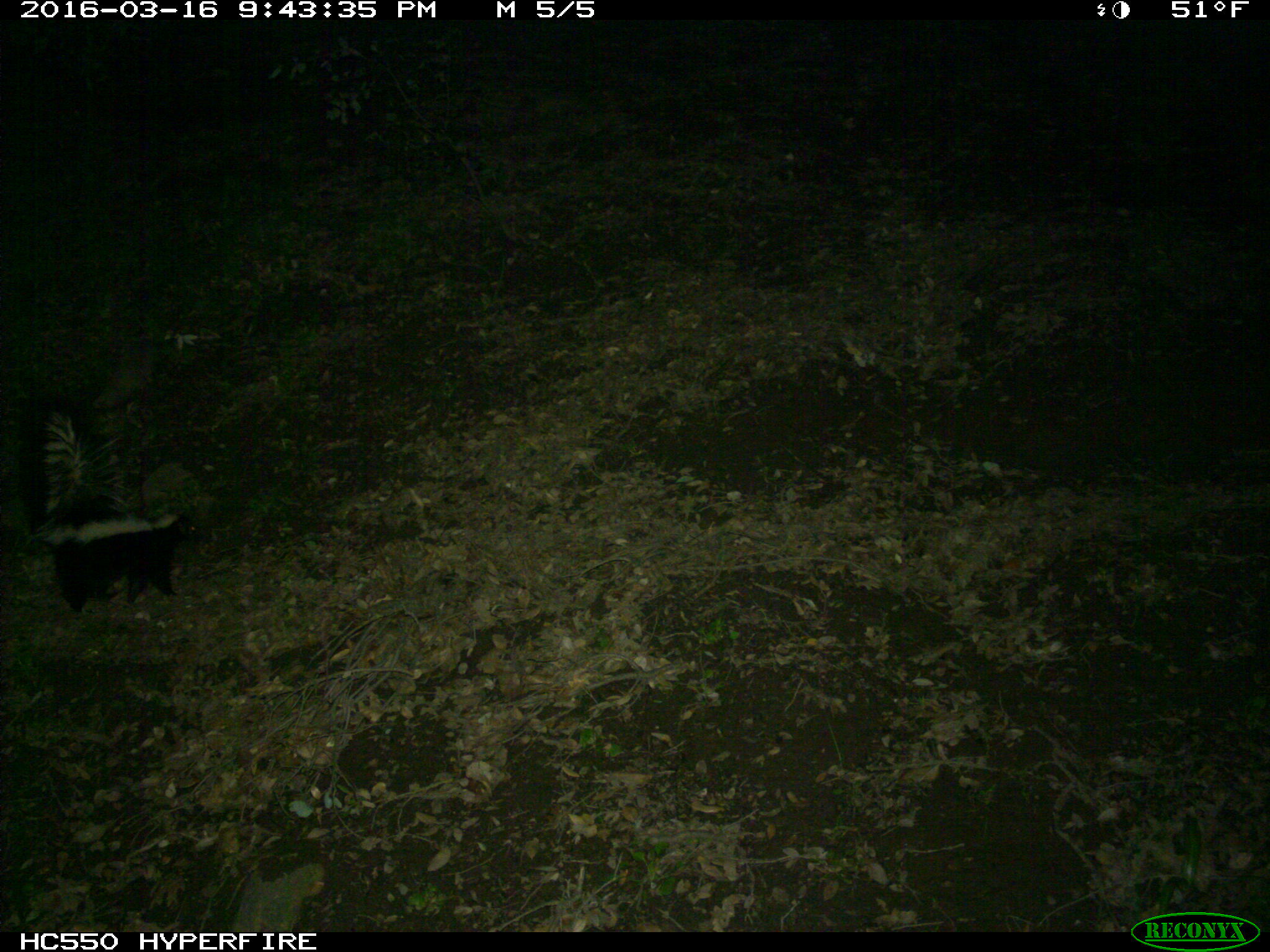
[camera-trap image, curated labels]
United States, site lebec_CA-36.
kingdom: Animalia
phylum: Chordata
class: Mammalia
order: Carnivora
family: Mephitidae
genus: Mephitis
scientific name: Mephitis mephitis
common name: striped skunk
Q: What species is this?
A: Mephitis mephitis (striped skunk).